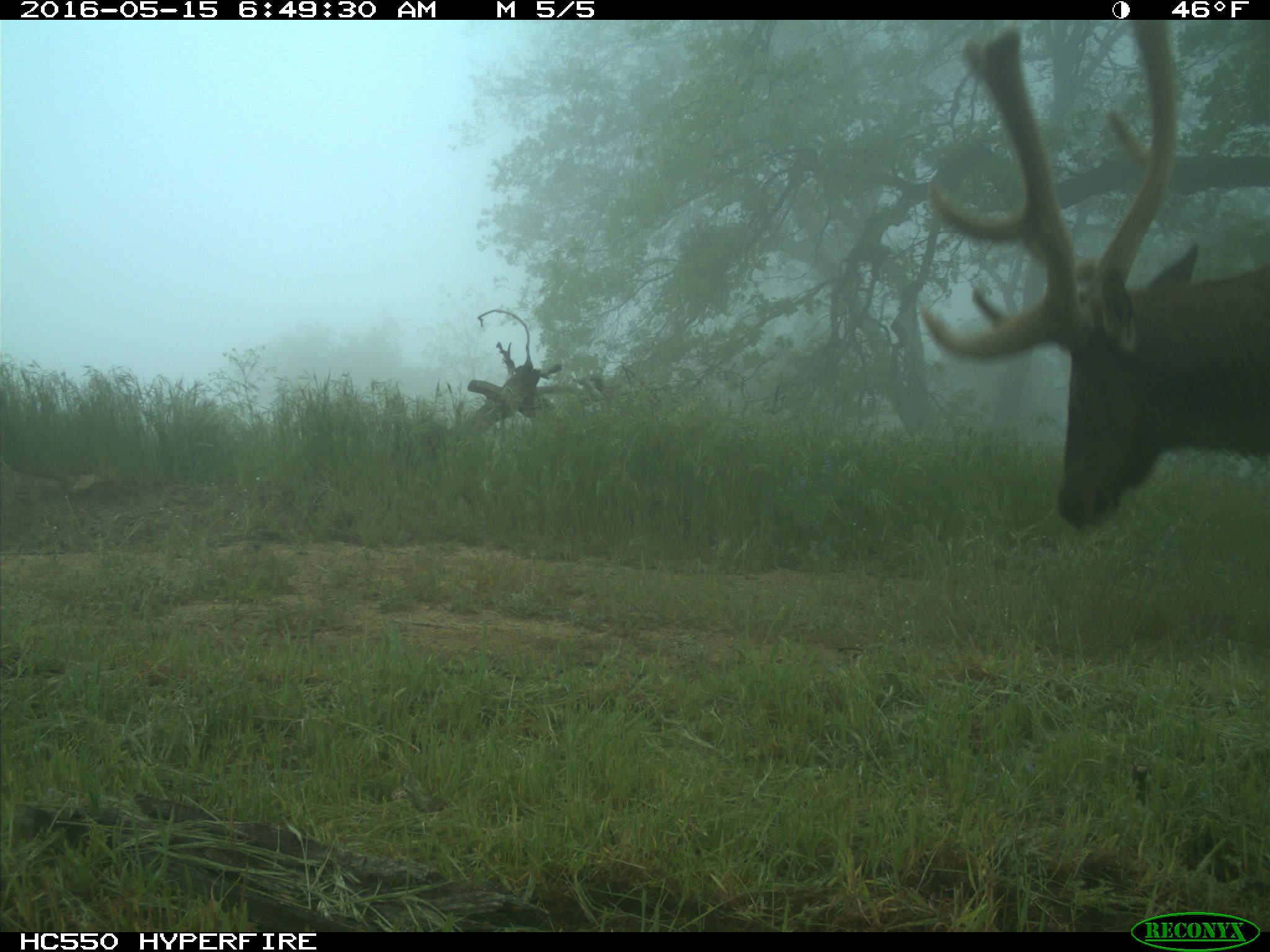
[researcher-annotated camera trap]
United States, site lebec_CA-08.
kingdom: Animalia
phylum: Chordata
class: Mammalia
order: Artiodactyla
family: Cervidae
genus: Cervus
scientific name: Cervus canadensis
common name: elk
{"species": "Cervus canadensis (elk)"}